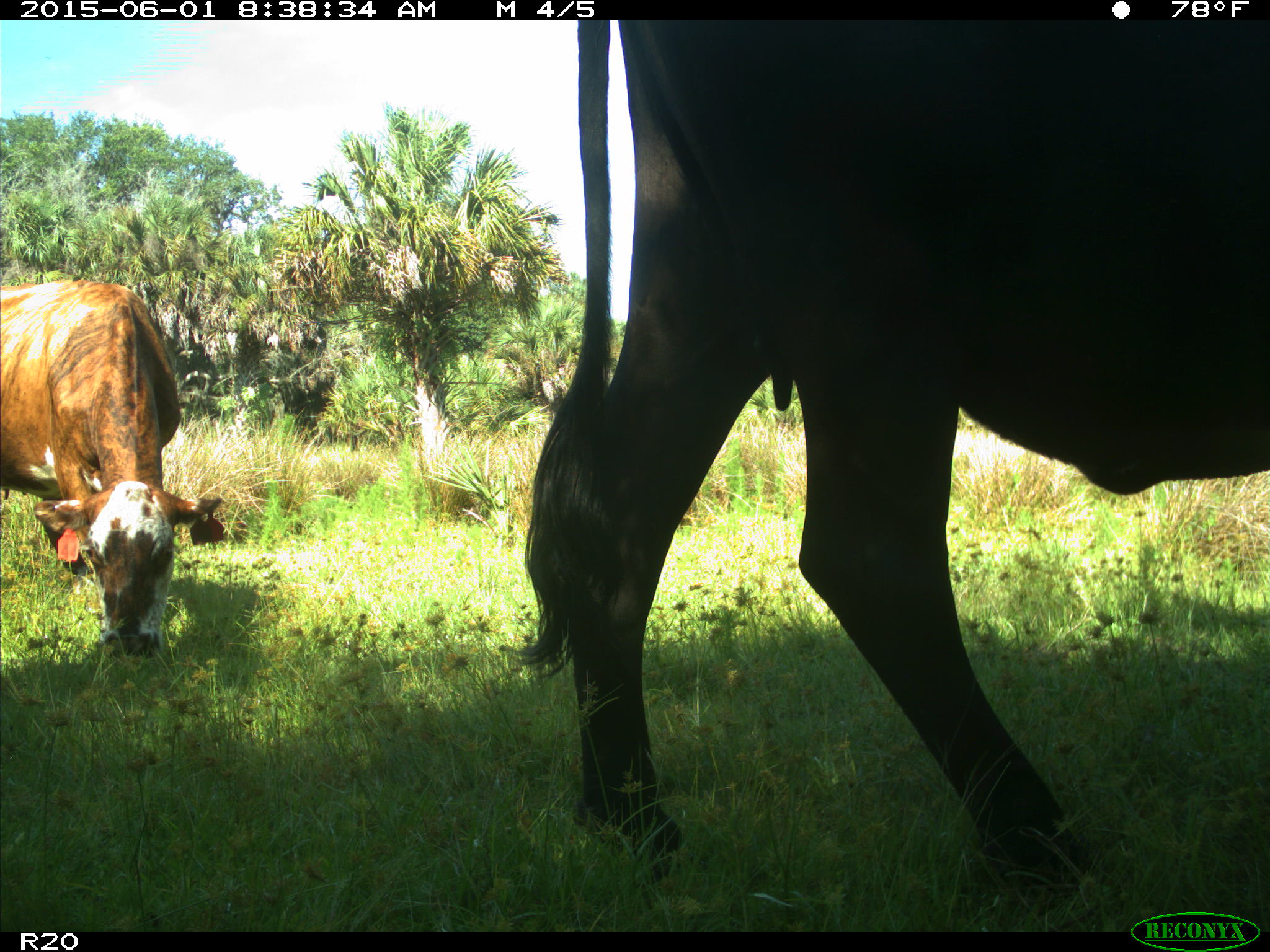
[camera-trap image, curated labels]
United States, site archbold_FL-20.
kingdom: Animalia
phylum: Chordata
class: Mammalia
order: Artiodactyla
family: Bovidae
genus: Bos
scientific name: Bos taurus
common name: domestic cow